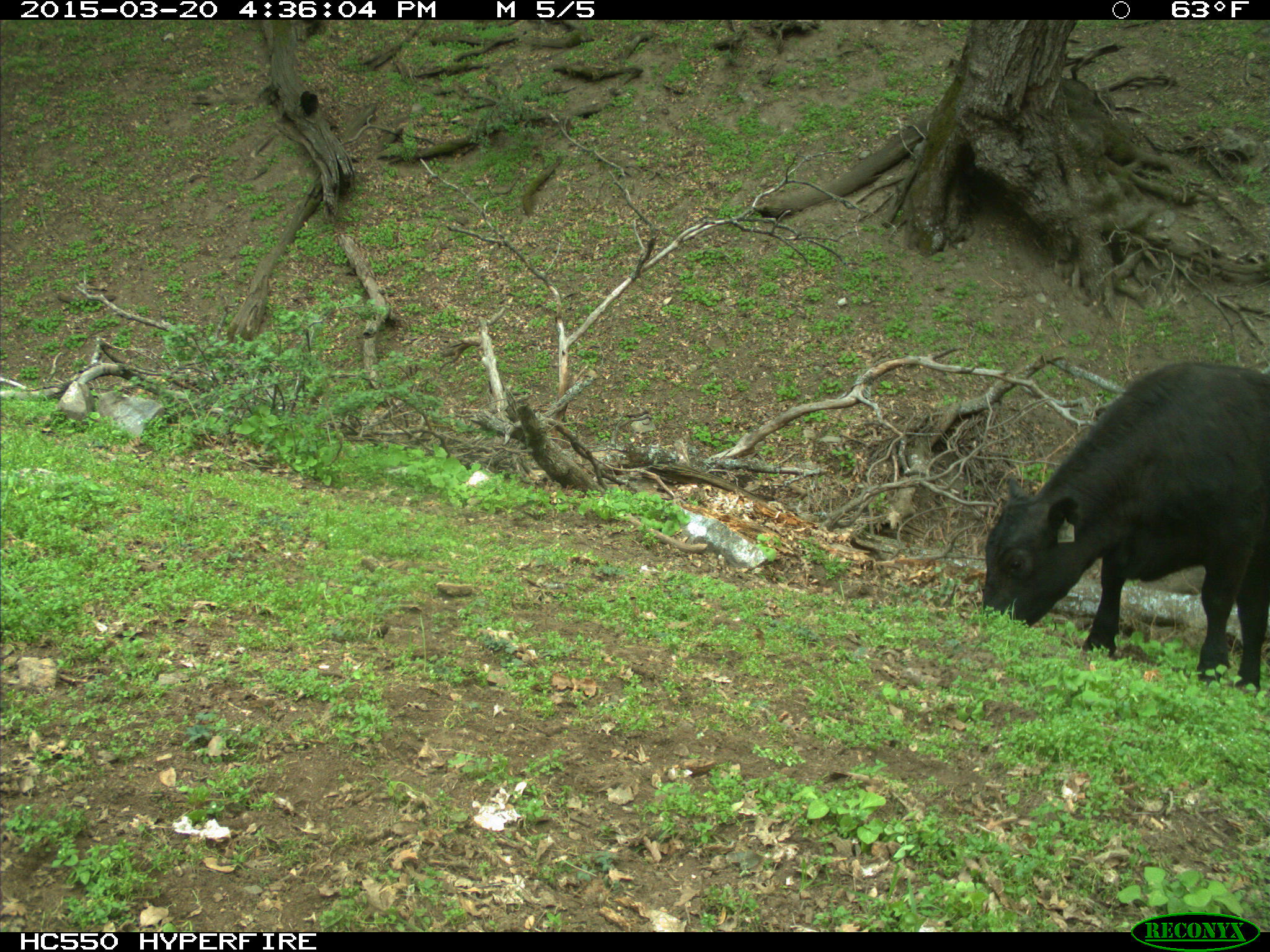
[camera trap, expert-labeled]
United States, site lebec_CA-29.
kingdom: Animalia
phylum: Chordata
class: Mammalia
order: Artiodactyla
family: Bovidae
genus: Bos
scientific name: Bos taurus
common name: domestic cow